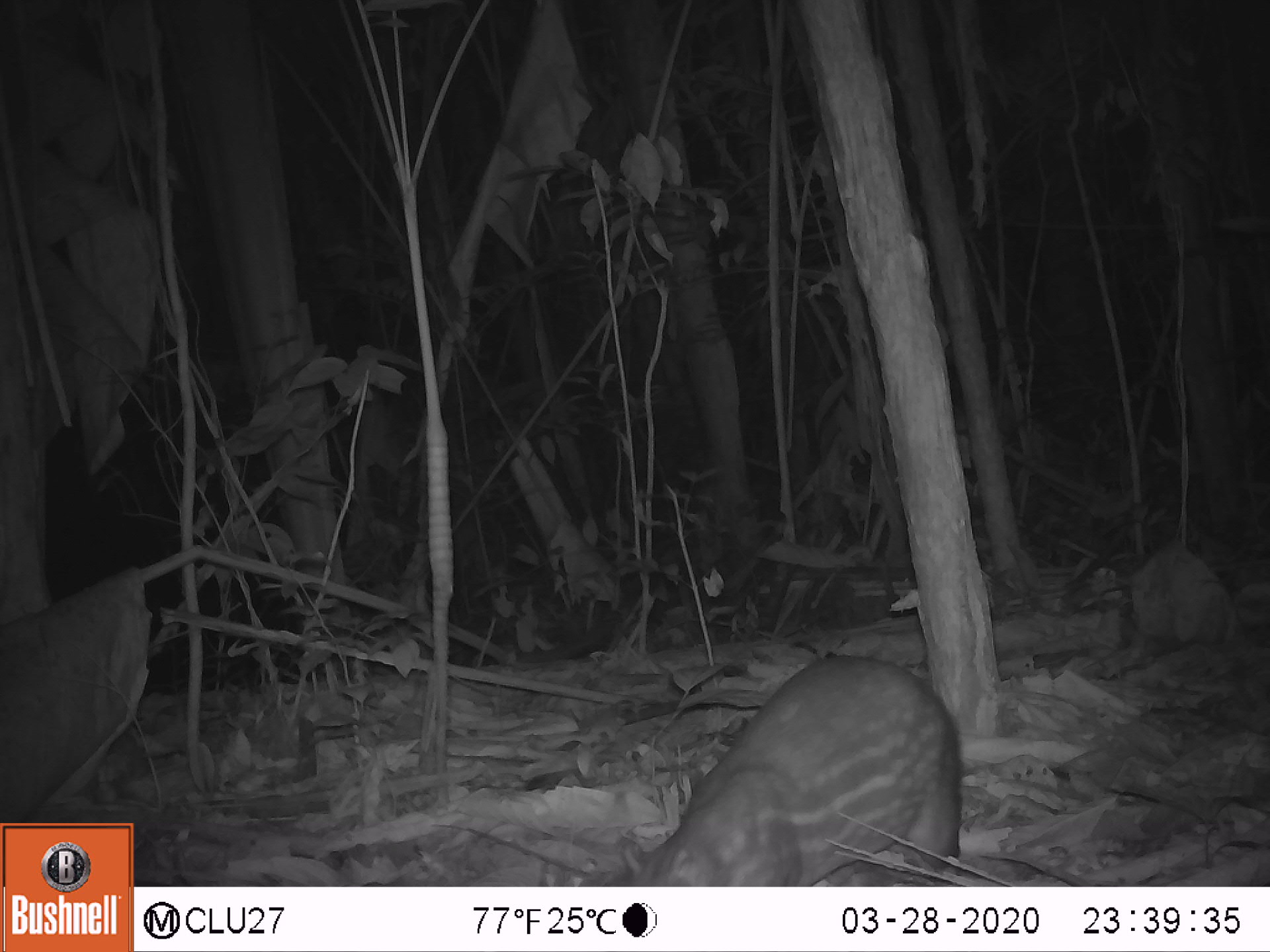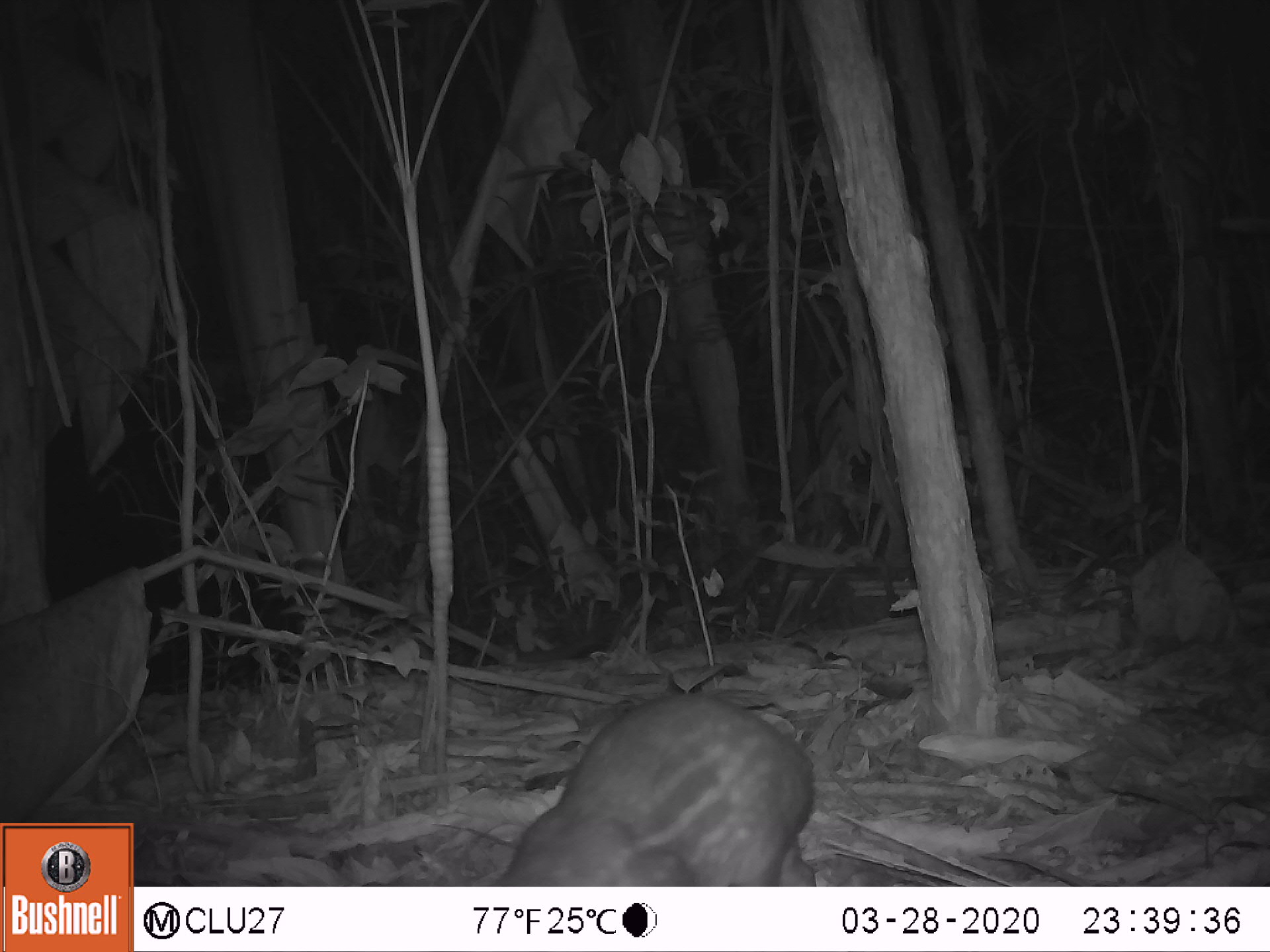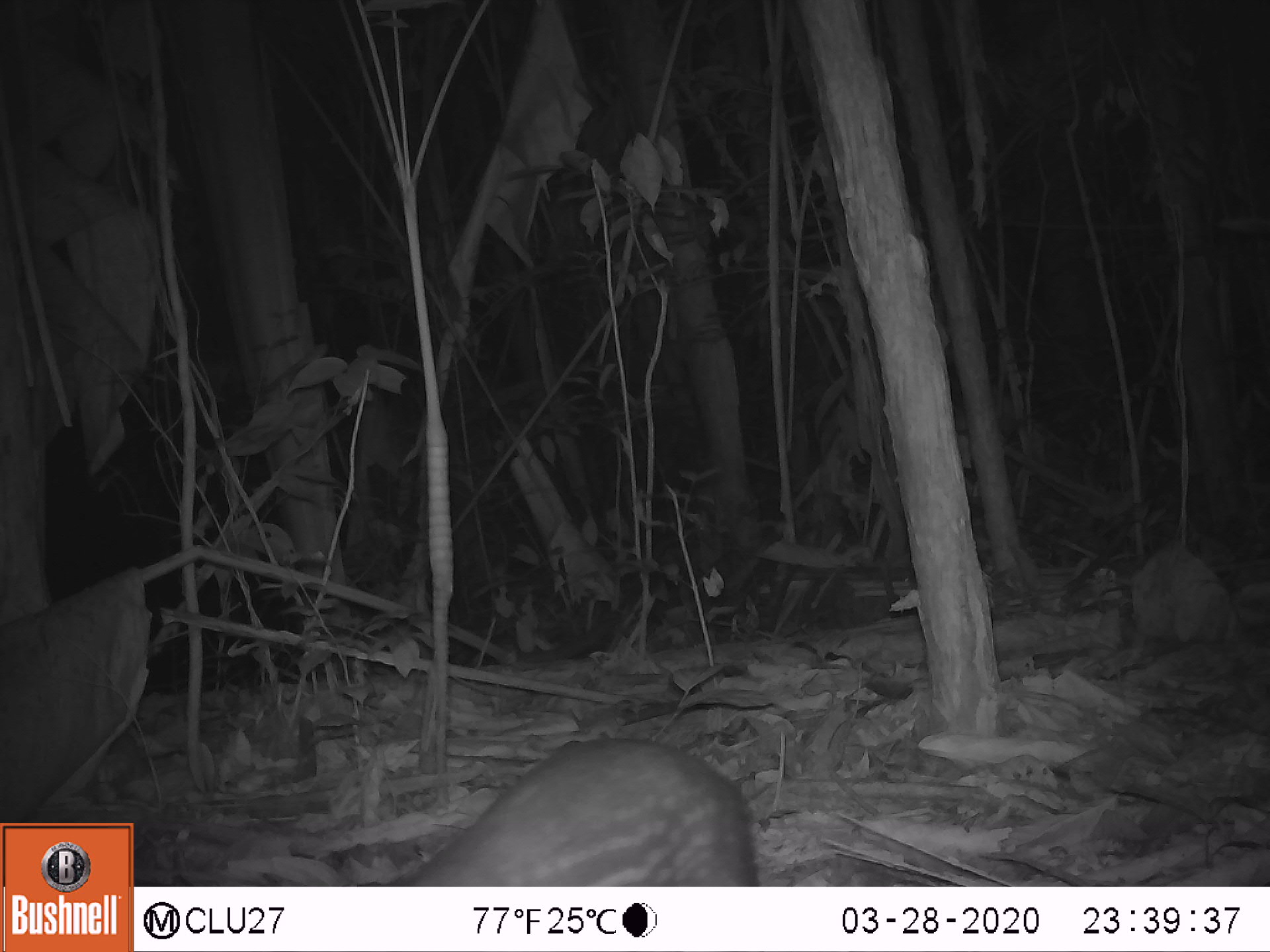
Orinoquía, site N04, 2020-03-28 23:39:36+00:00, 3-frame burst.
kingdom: Animalia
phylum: Chordata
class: Mammalia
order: Rodentia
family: Cuniculidae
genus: Cuniculus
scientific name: Cuniculus paca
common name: spotted paca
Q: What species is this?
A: Spotted paca (Cuniculus paca).